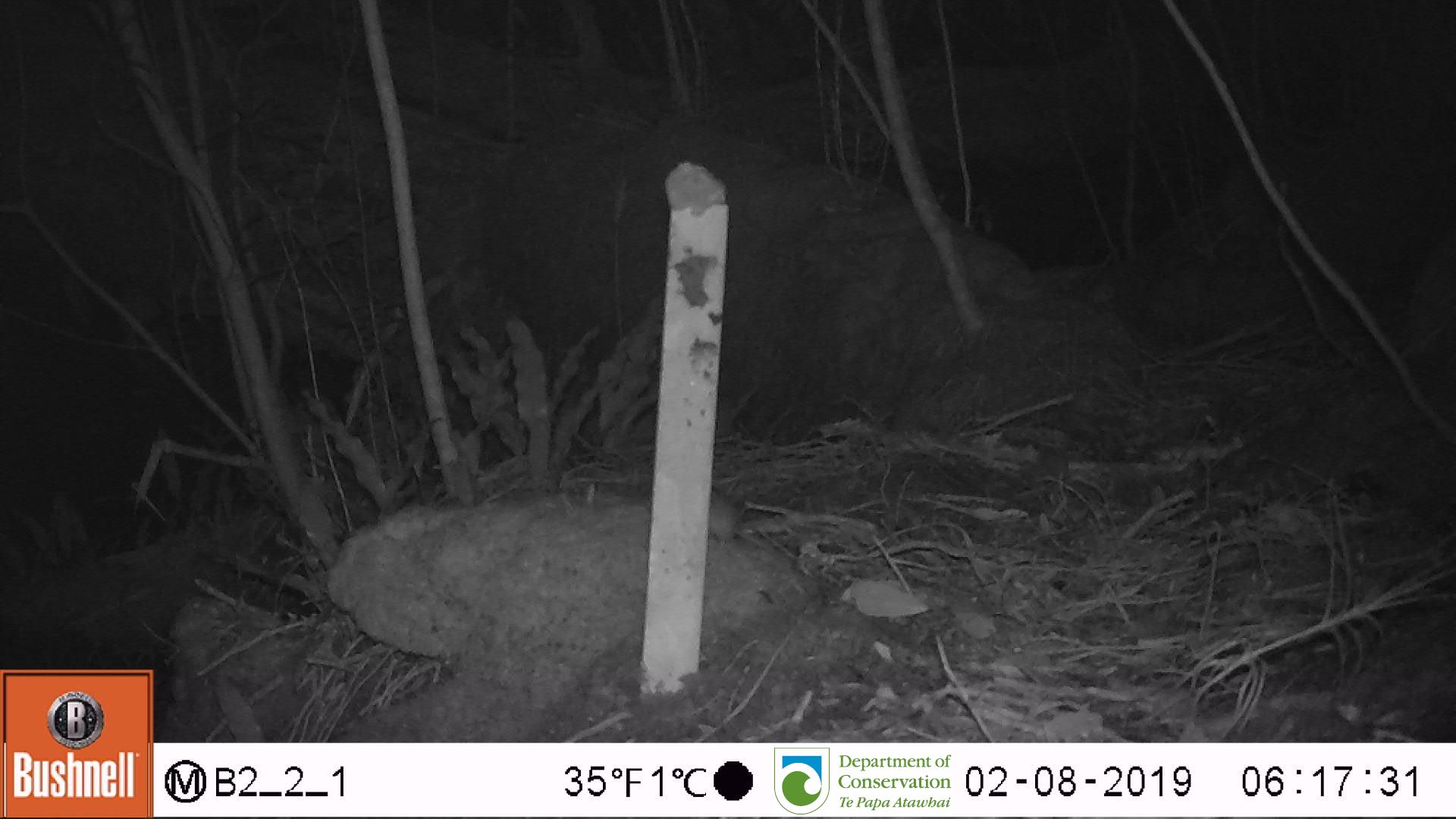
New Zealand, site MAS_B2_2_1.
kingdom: Animalia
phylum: Chordata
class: Mammalia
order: Rodentia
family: Muridae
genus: Mus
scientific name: Mus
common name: mouse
Mouse (Mus).